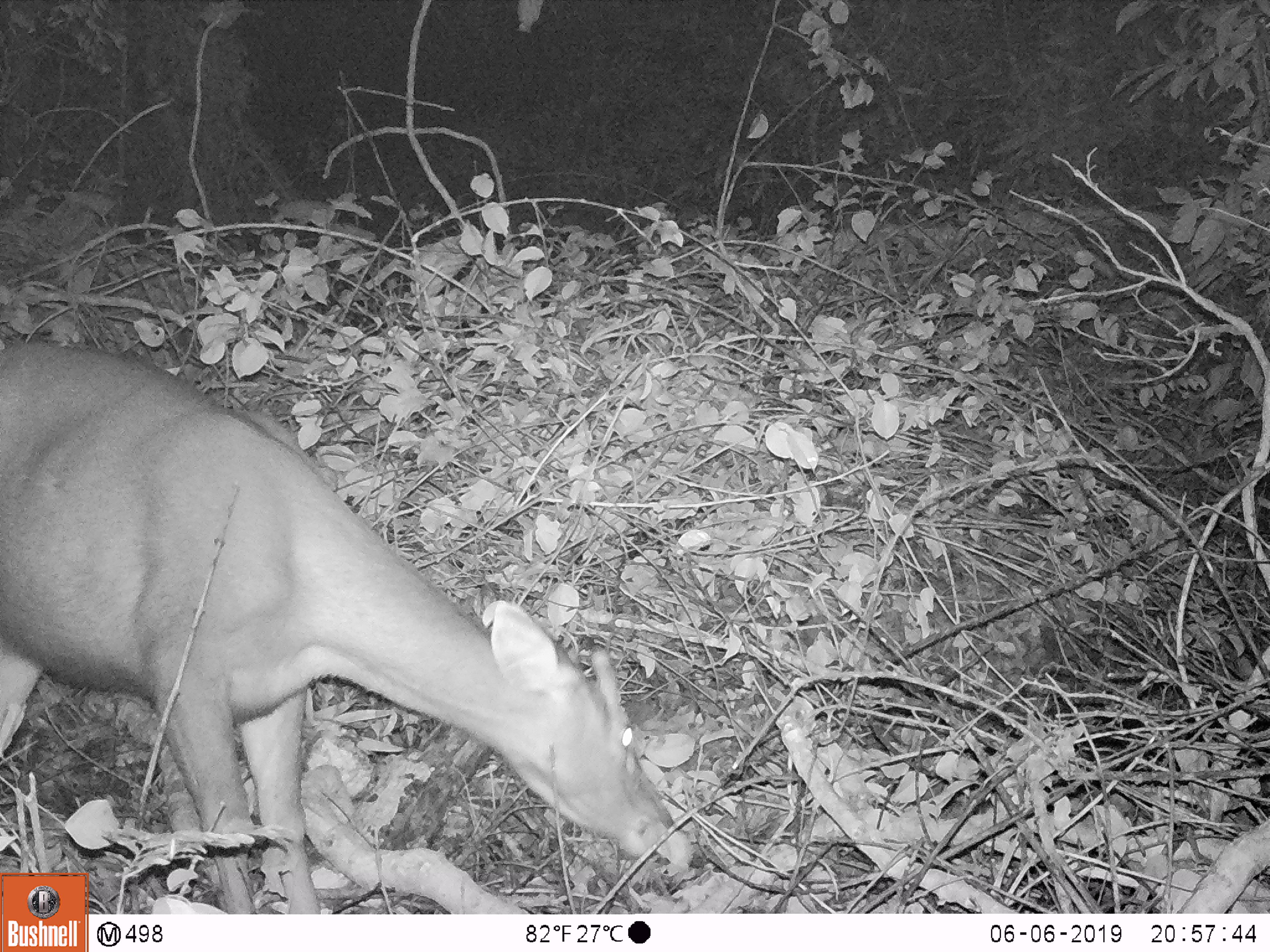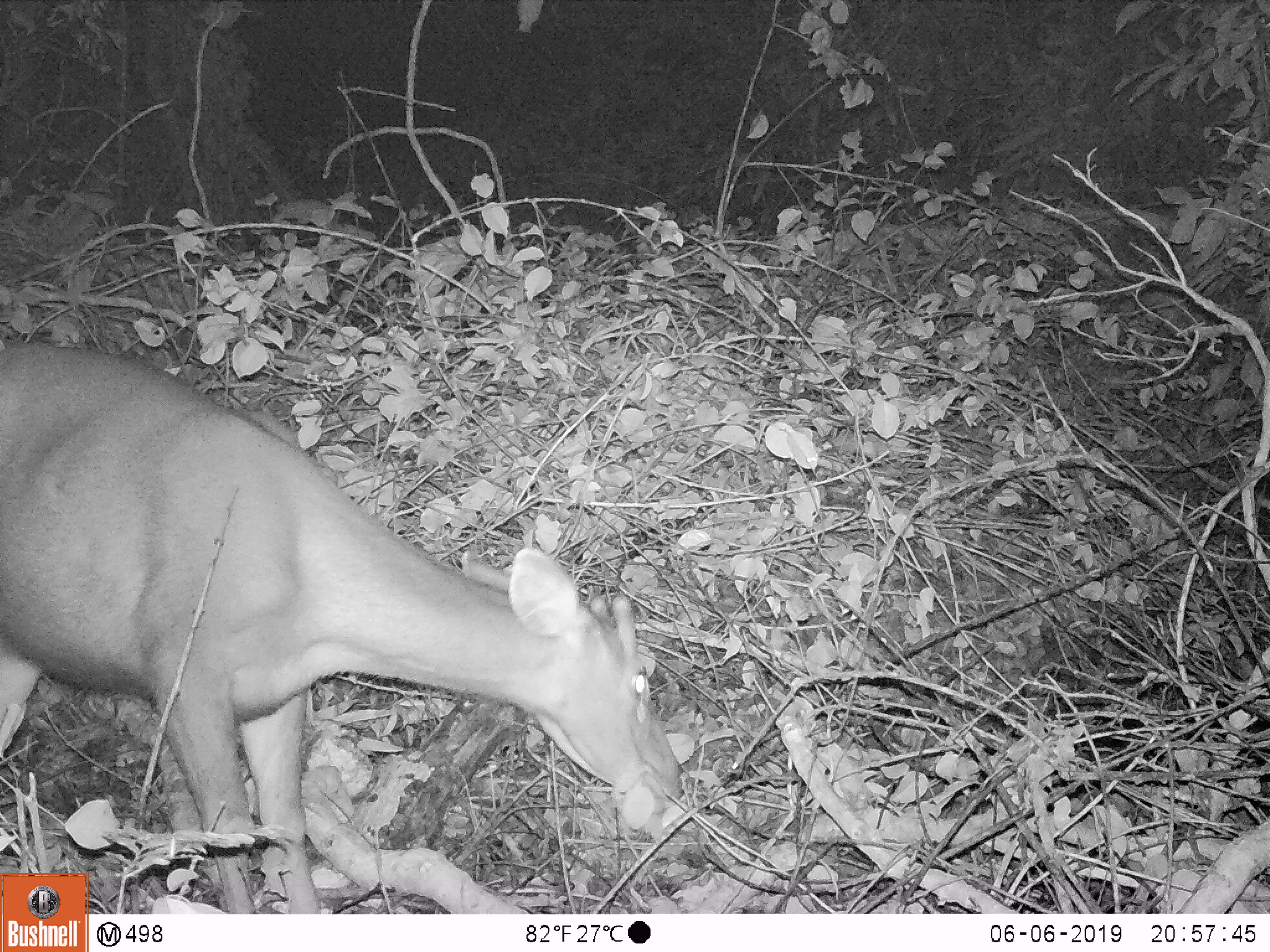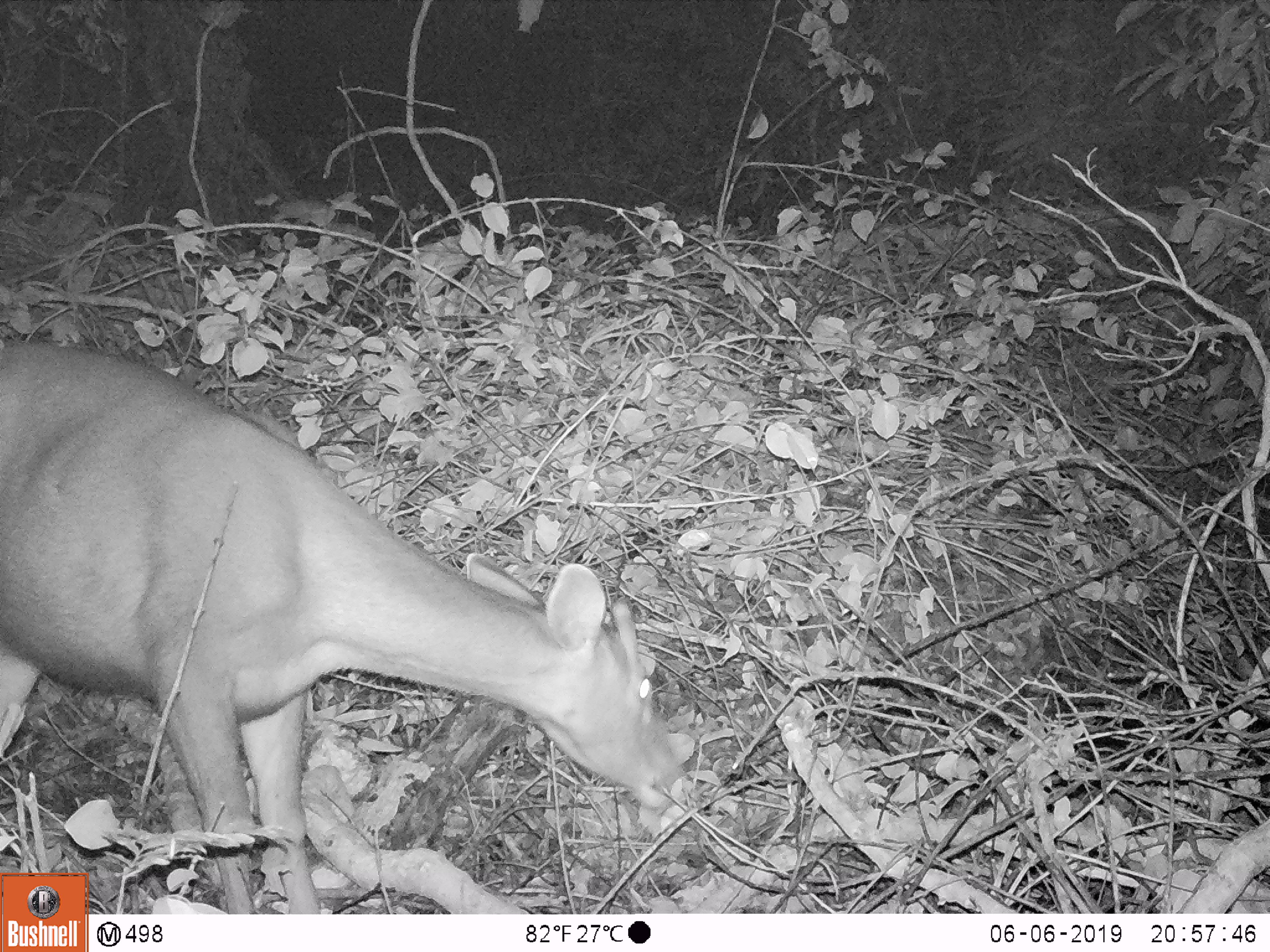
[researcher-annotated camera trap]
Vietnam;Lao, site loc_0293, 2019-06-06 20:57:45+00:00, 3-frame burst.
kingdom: Animalia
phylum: Chordata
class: Mammalia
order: Artiodactyla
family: Cervidae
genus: Rusa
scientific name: Rusa unicolor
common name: sambar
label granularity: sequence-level